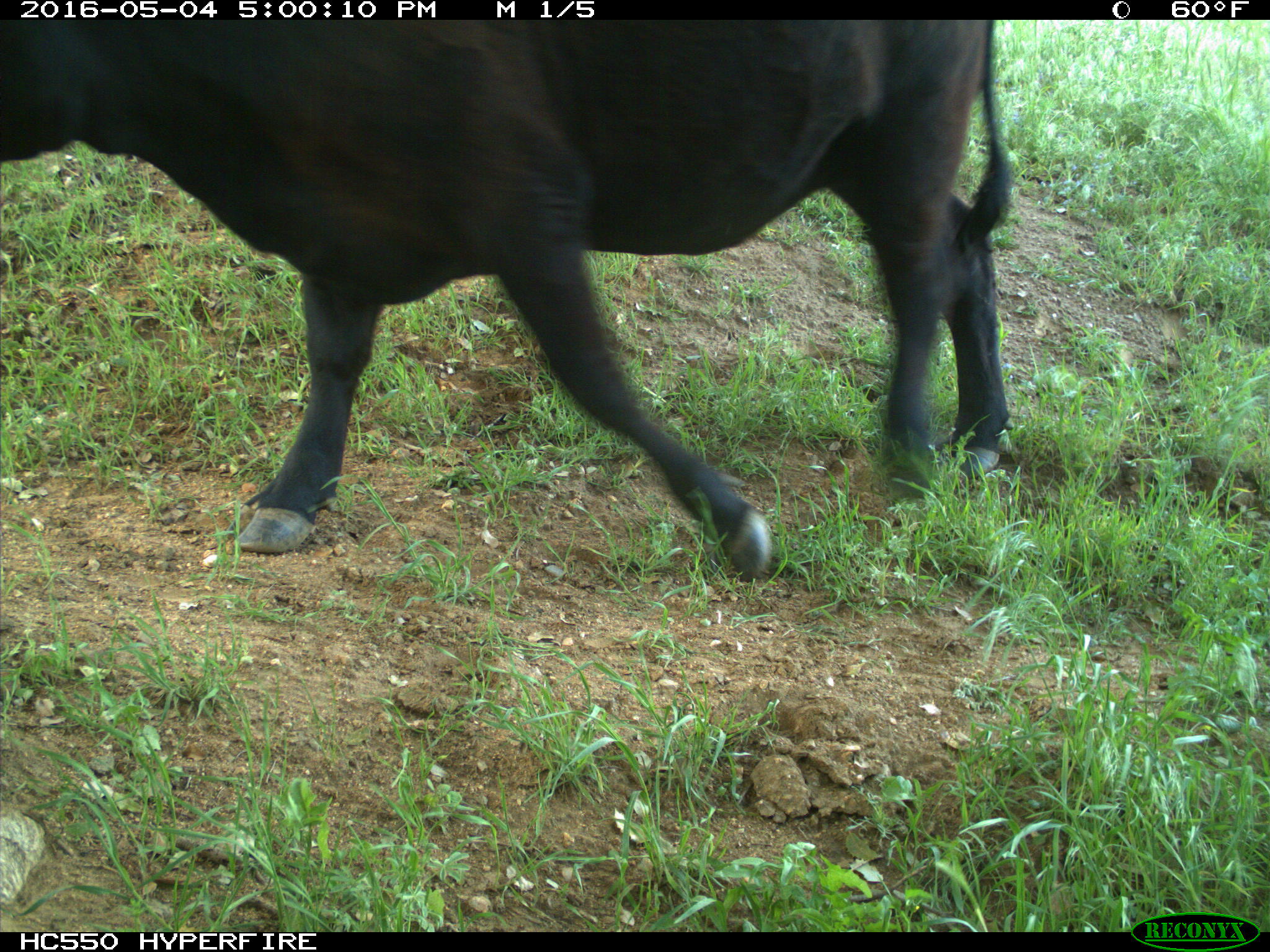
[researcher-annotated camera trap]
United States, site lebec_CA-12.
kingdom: Animalia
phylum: Chordata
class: Mammalia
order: Artiodactyla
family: Bovidae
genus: Bos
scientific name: Bos taurus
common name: domestic cow